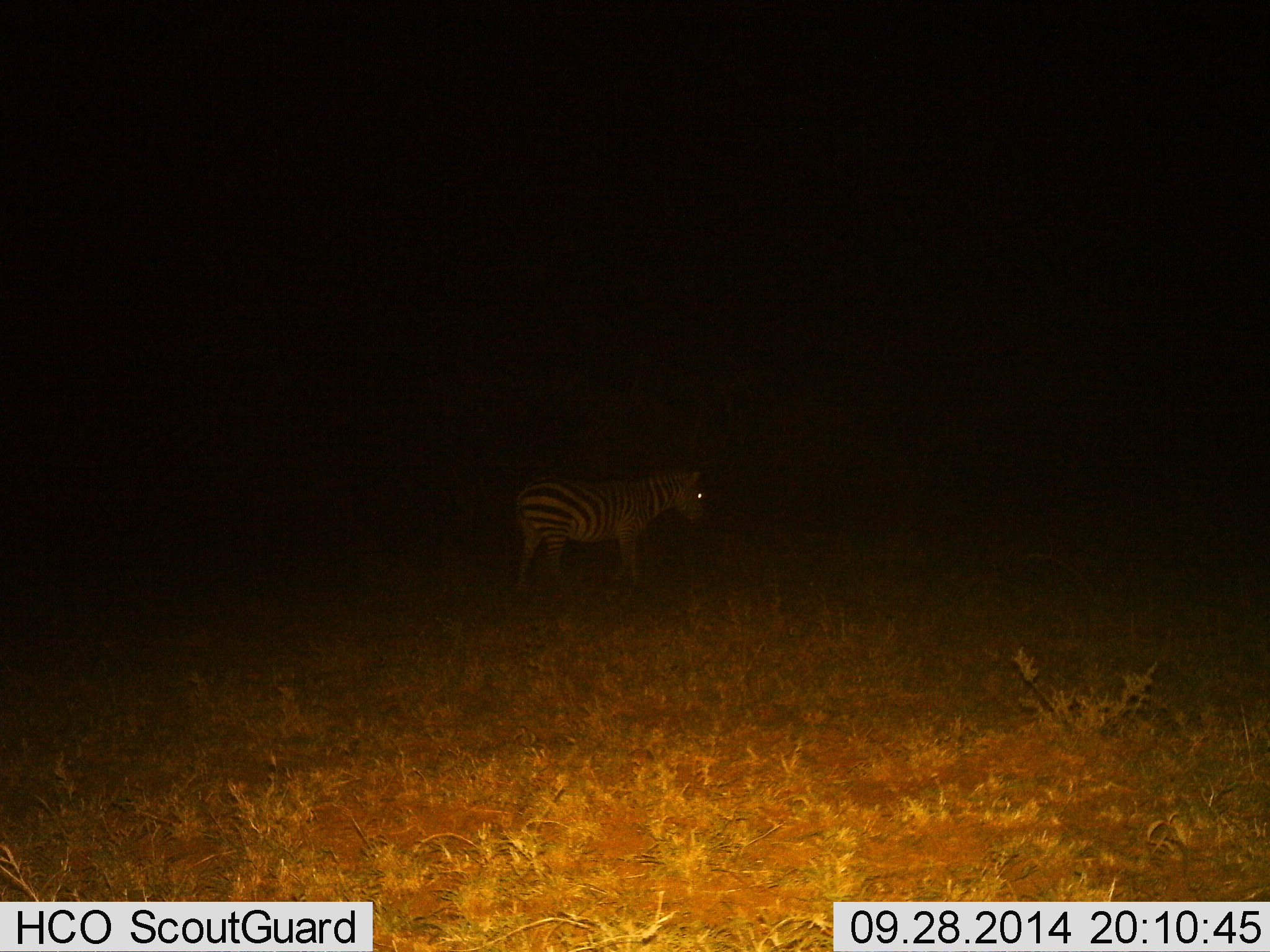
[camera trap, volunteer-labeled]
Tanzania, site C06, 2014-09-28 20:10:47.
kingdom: Animalia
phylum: Chordata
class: Mammalia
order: Perissodactyla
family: Equidae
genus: Equus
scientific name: Equus quagga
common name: plains zebra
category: zebra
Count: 1.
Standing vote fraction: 100%.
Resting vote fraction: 0%.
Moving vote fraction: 0%.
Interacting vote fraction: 0%.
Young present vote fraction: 0%.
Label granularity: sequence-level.